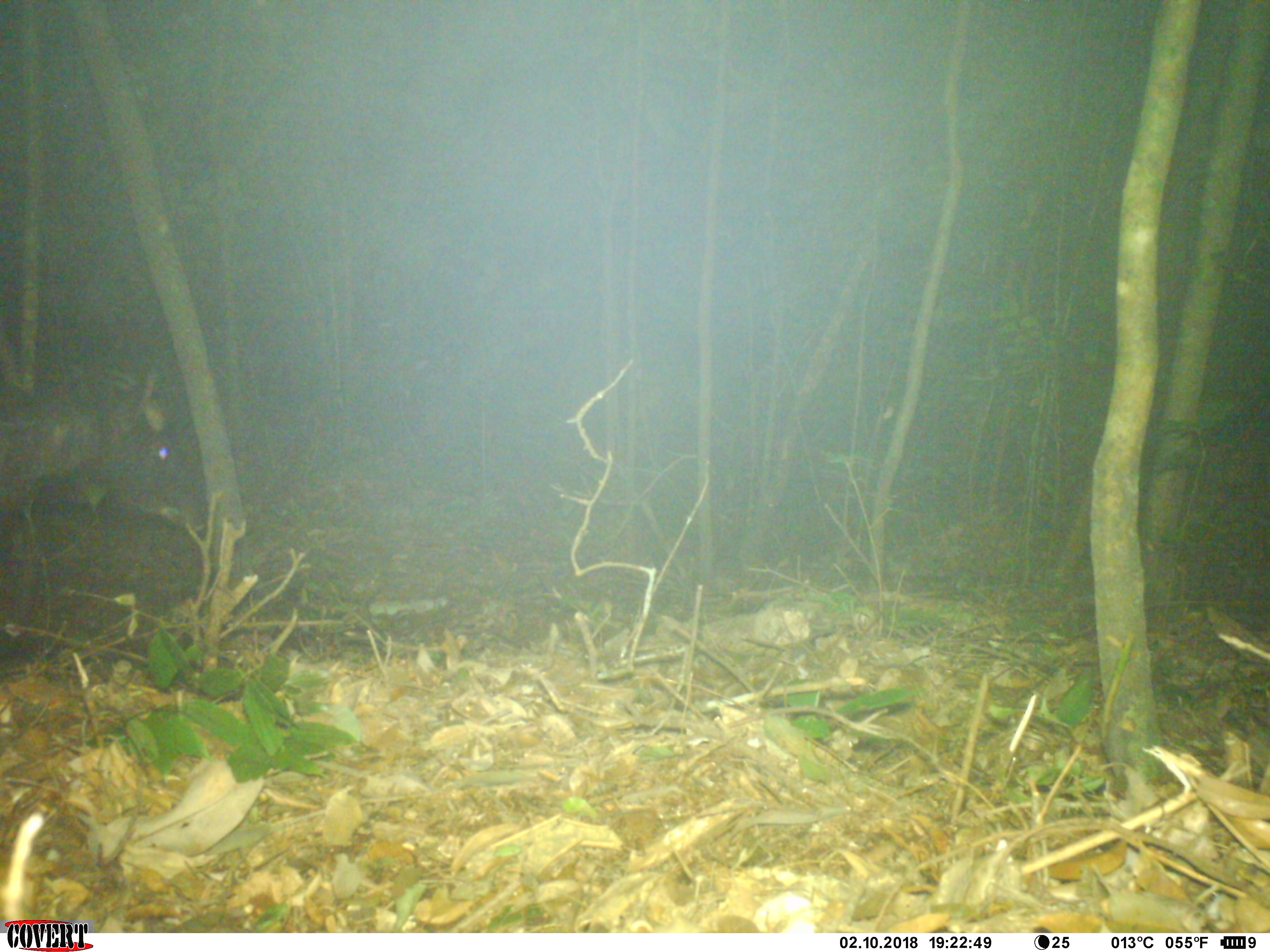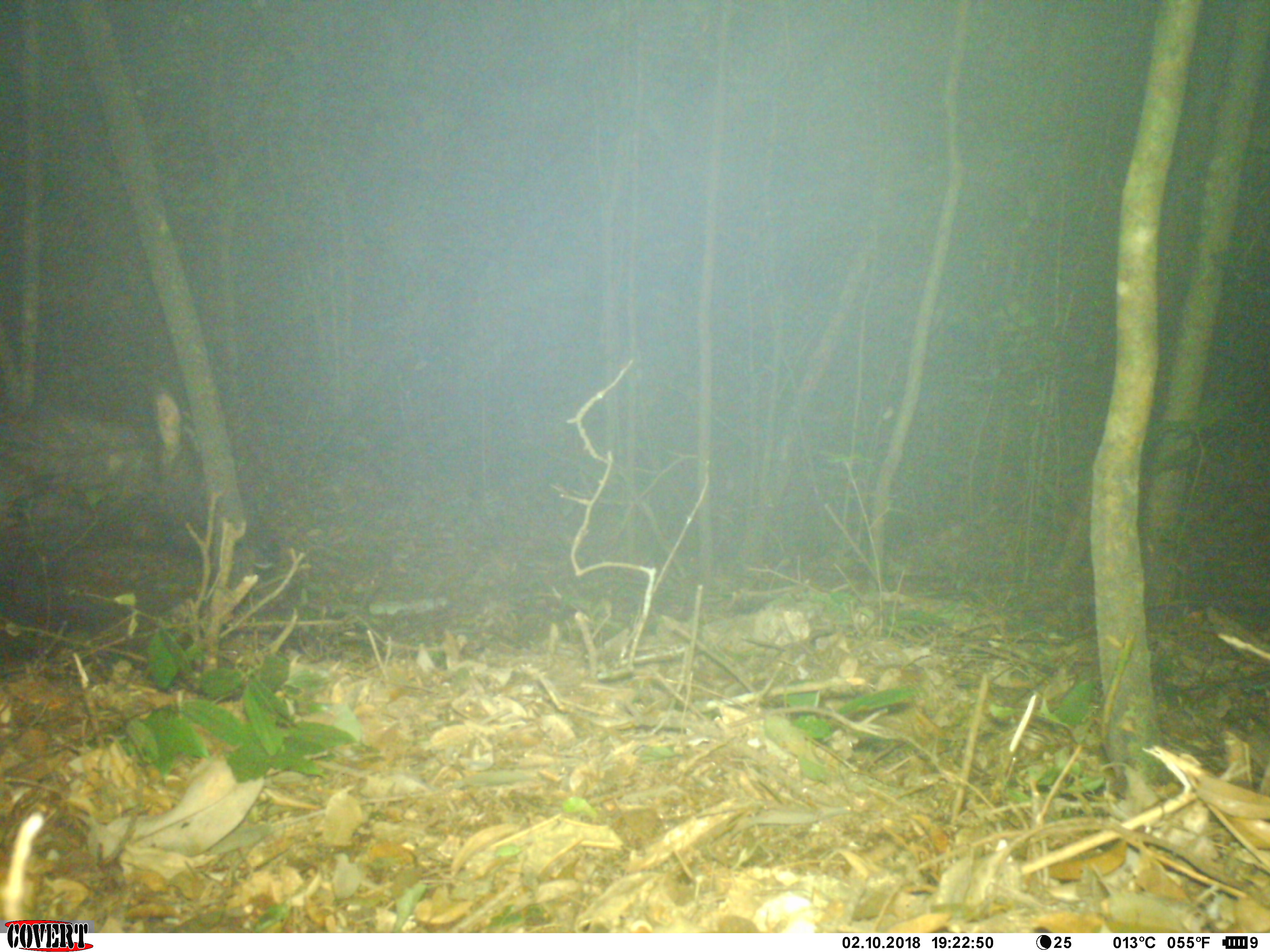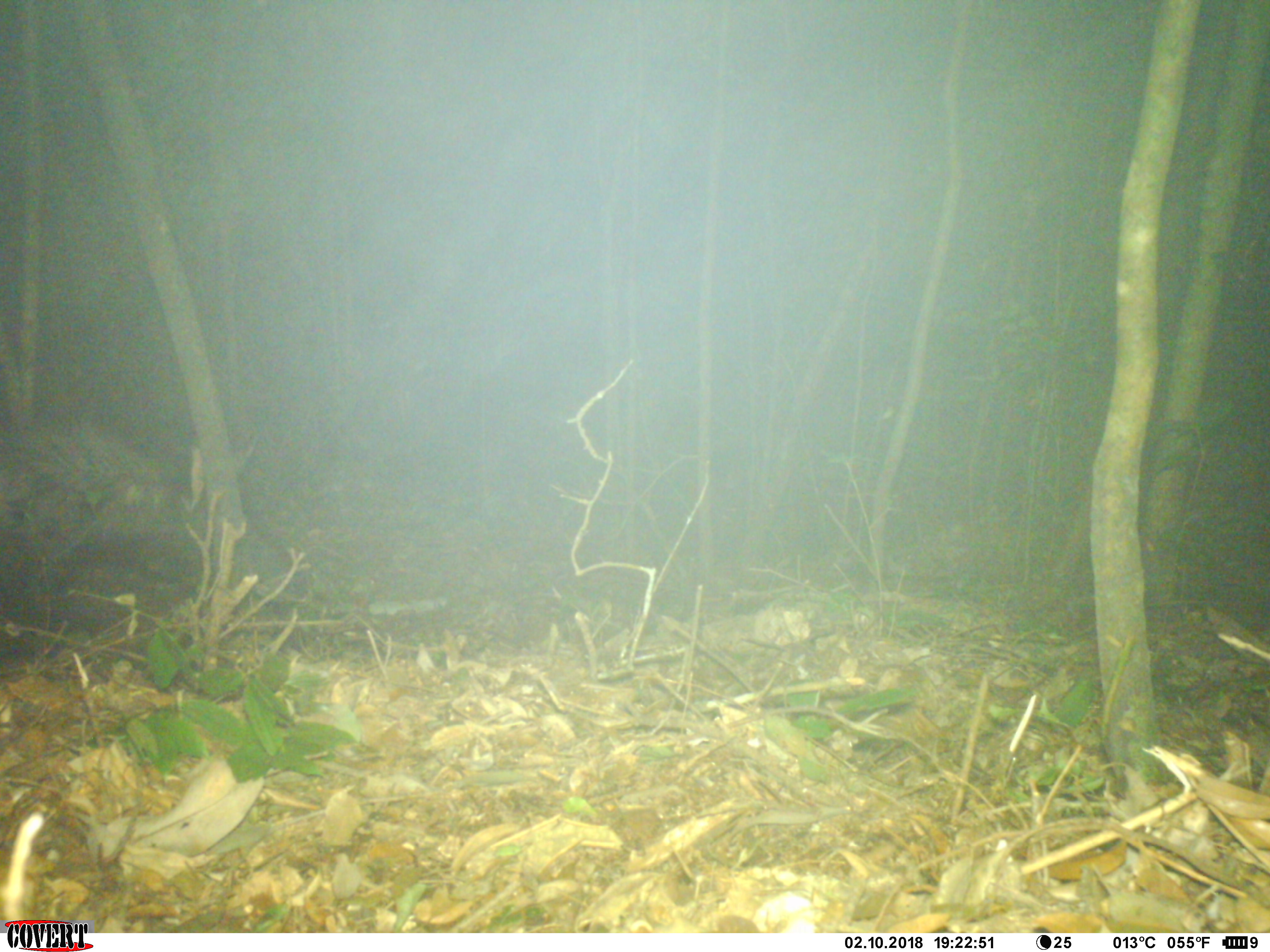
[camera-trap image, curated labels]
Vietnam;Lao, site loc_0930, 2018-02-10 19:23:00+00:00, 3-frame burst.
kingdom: Animalia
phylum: Chordata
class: Mammalia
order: Artiodactyla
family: Bovidae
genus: Capricornis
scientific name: Capricornis sumatraensis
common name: chinese serow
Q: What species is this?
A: Chinese serow (Capricornis sumatraensis).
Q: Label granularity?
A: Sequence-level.